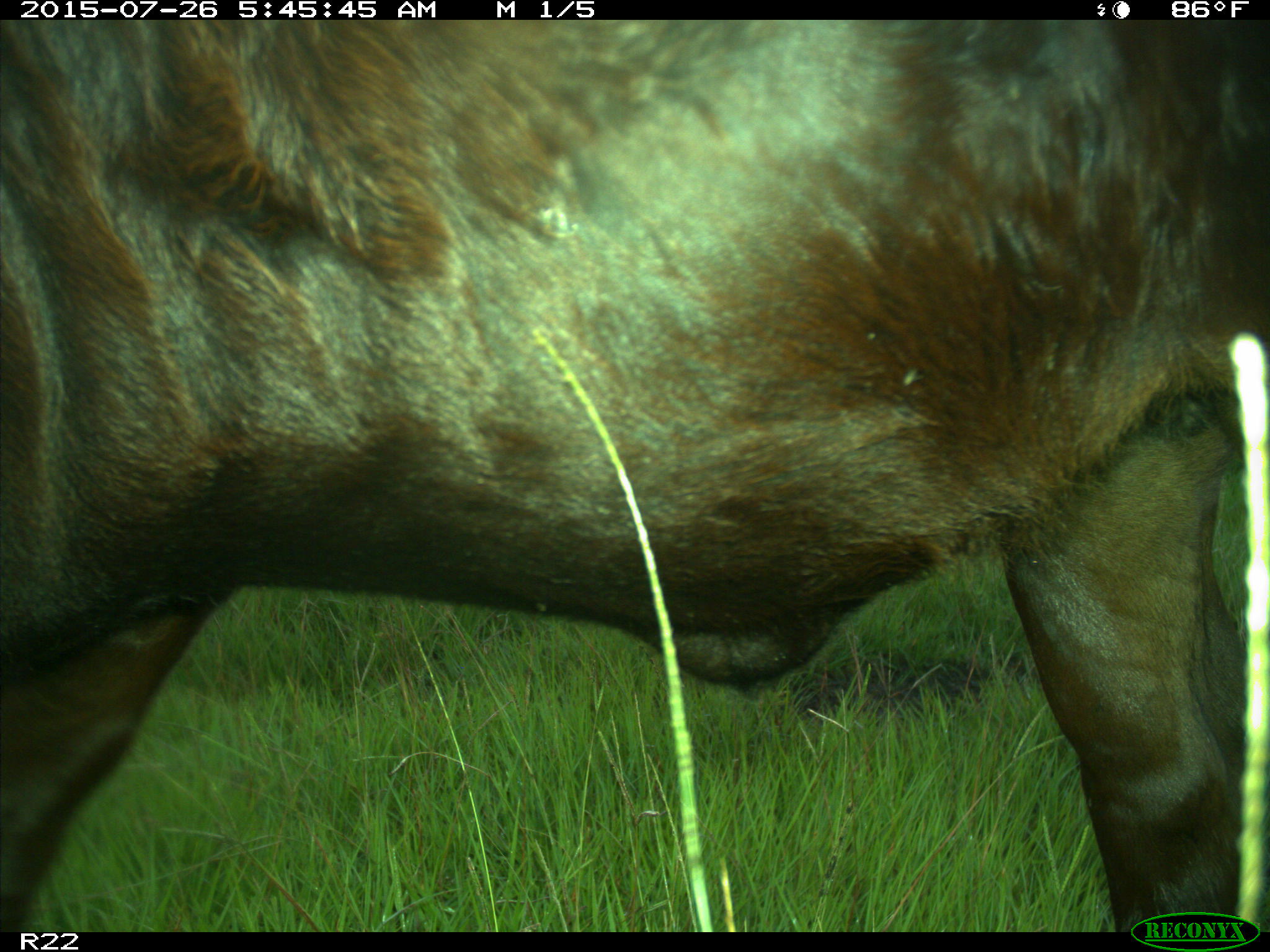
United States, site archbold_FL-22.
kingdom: Animalia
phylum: Chordata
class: Mammalia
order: Artiodactyla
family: Bovidae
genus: Bos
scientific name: Bos taurus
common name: domestic cow